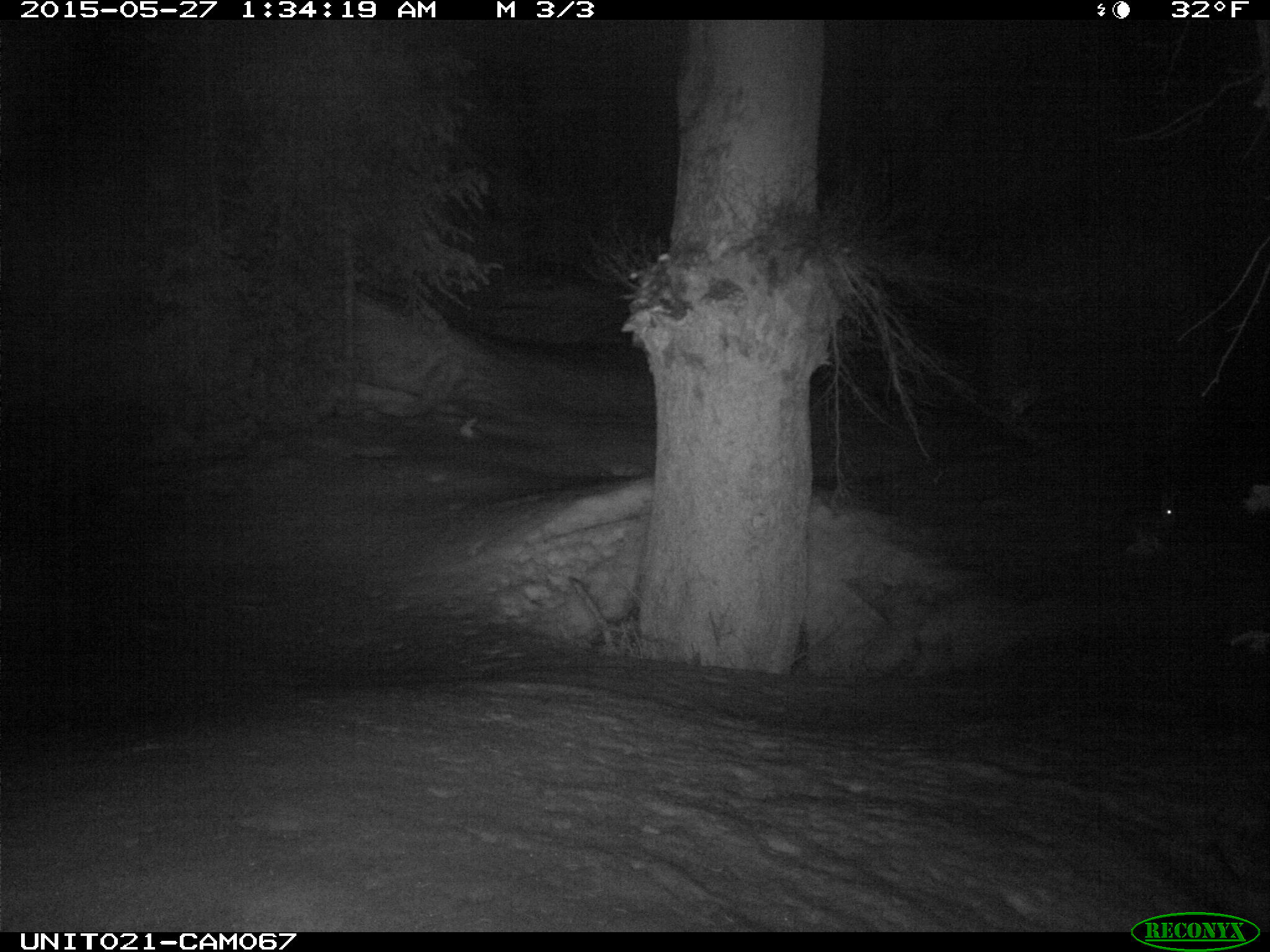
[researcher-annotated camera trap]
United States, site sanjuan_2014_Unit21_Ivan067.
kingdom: Animalia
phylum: Chordata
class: Mammalia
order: Lagomorpha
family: Leporidae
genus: Lepus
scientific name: Lepus americanus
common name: snowshoe hare